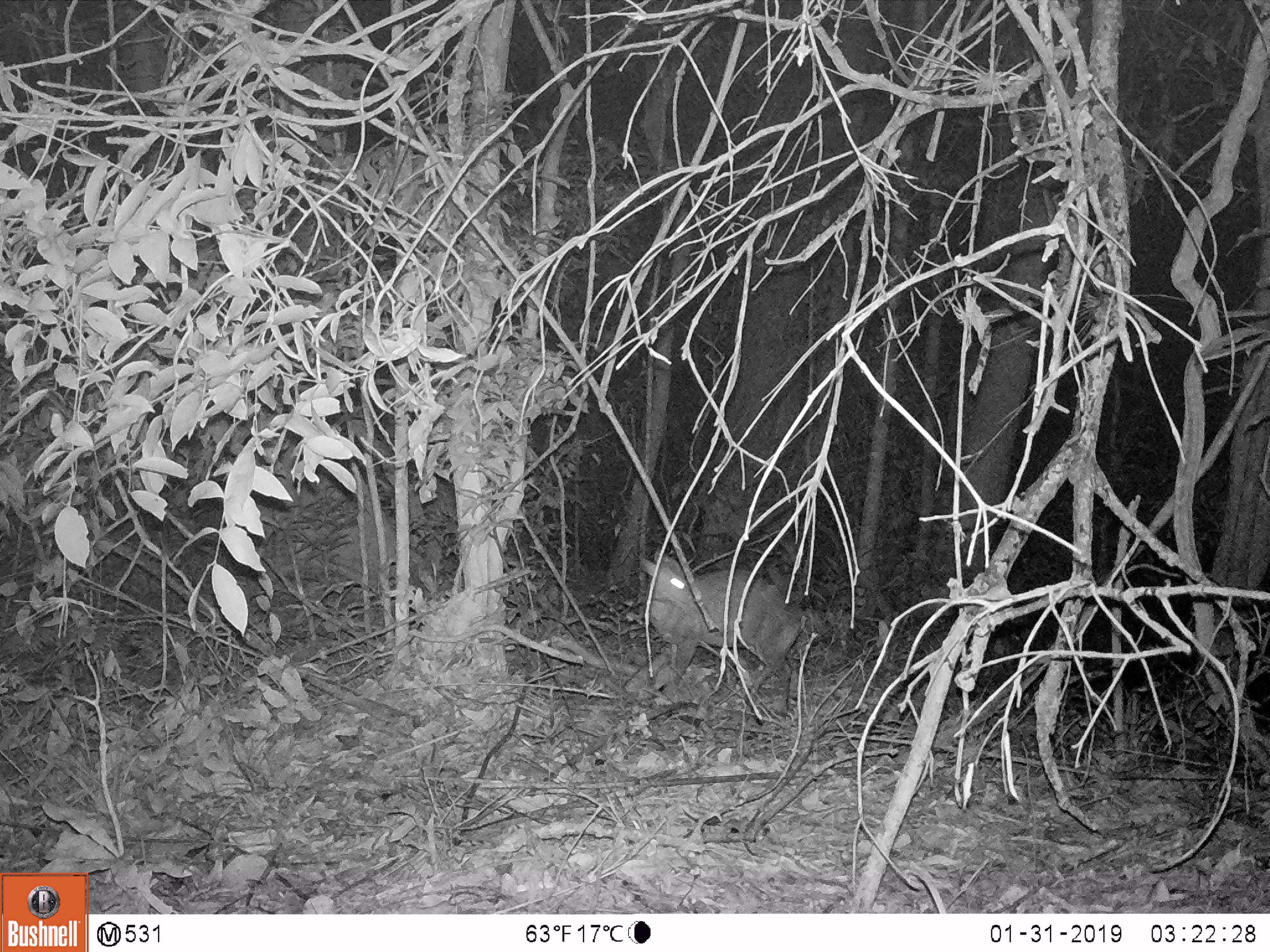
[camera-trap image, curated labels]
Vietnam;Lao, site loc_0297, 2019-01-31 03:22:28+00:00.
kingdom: Animalia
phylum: Chordata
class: Mammalia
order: Artiodactyla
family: Cervidae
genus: Muntiacus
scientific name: Muntiacus rooseveltorum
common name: roosevelt's muntjac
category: roosevelts muntjac group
Roosevelts muntjac group (roosevelt's muntjac) (Muntiacus rooseveltorum). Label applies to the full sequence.